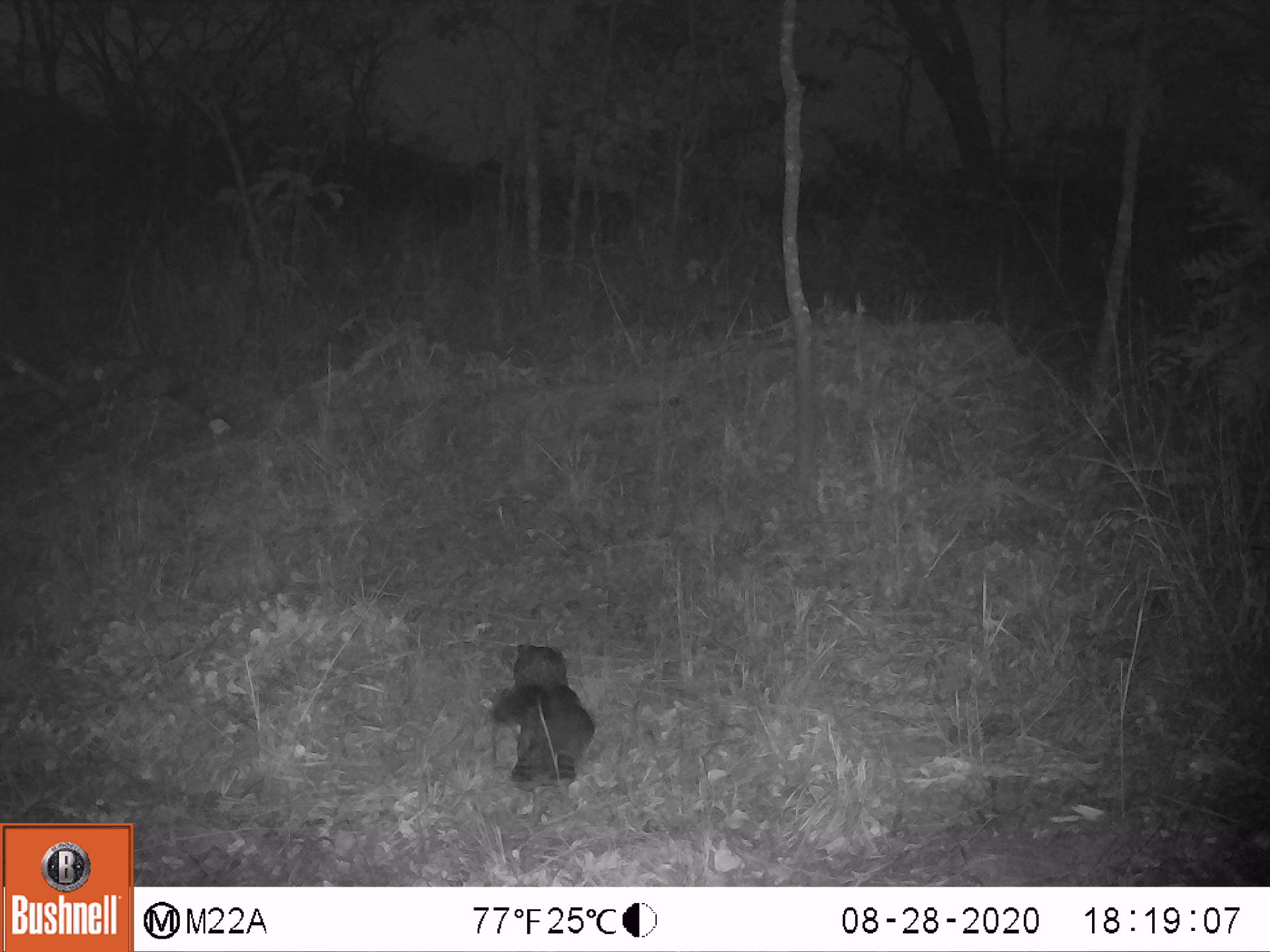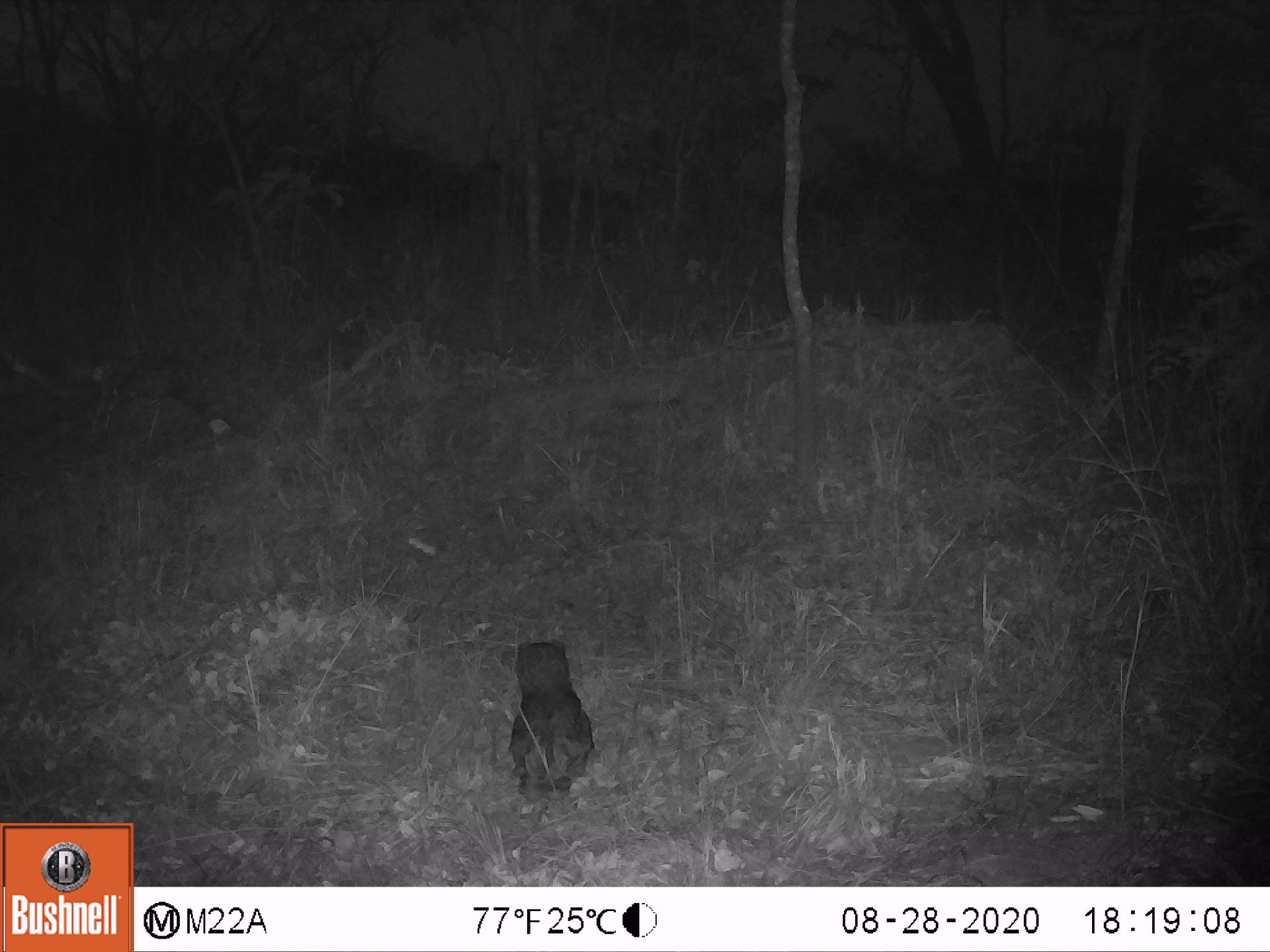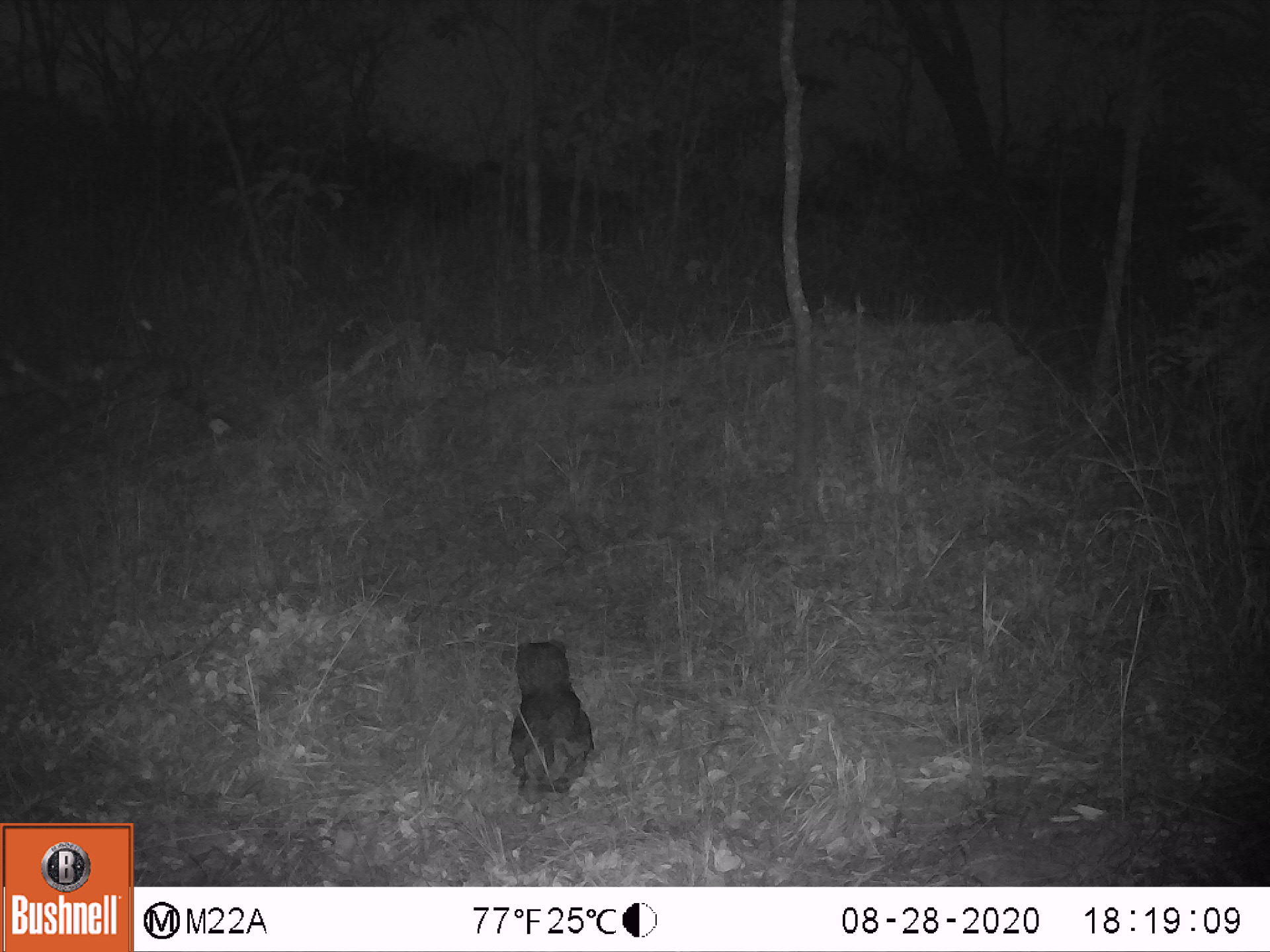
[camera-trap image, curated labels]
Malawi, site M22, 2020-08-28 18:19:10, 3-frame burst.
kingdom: Animalia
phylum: Chordata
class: Aves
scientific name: Aves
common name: bird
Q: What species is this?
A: Bird (Aves).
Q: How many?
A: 1.